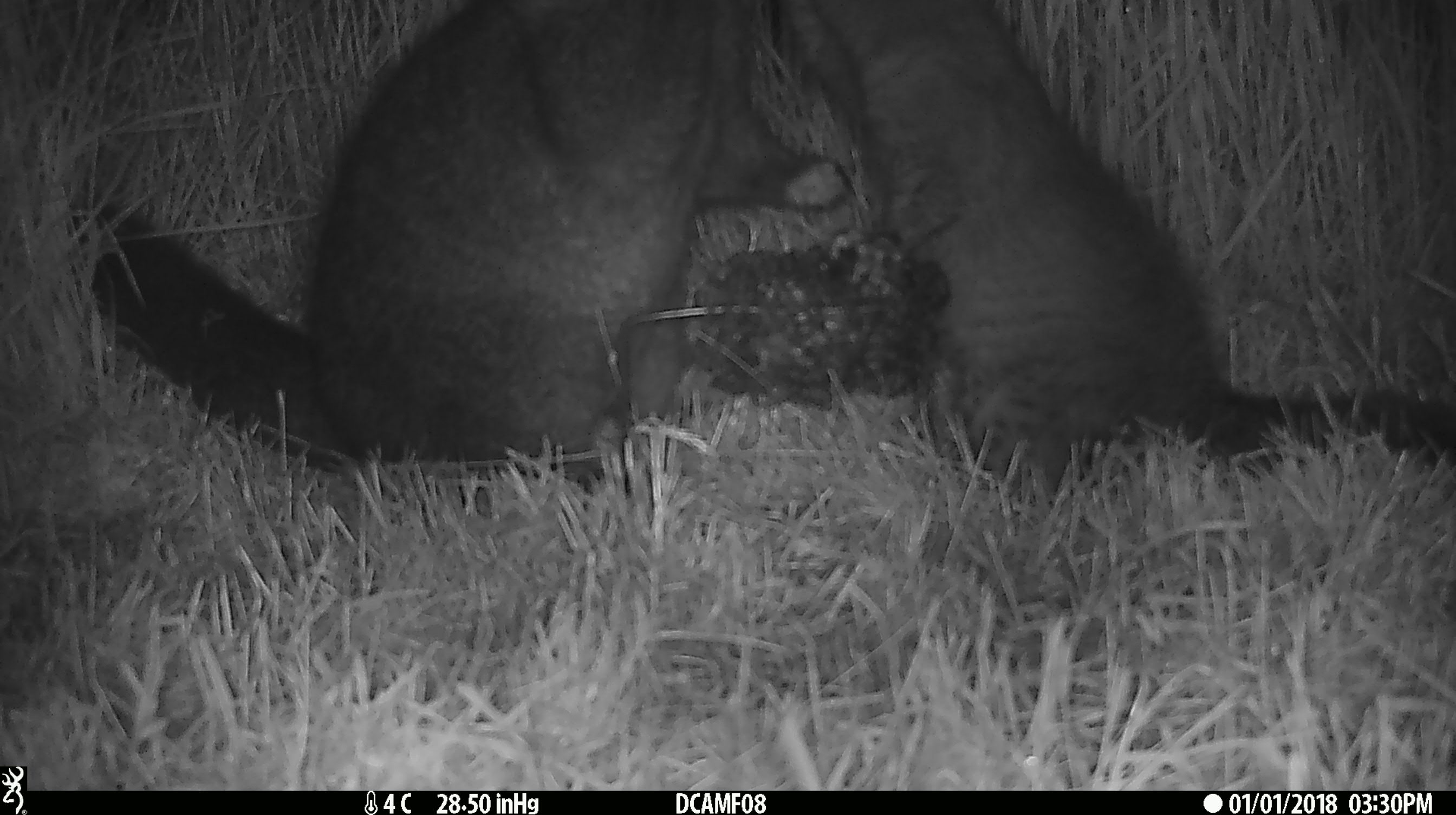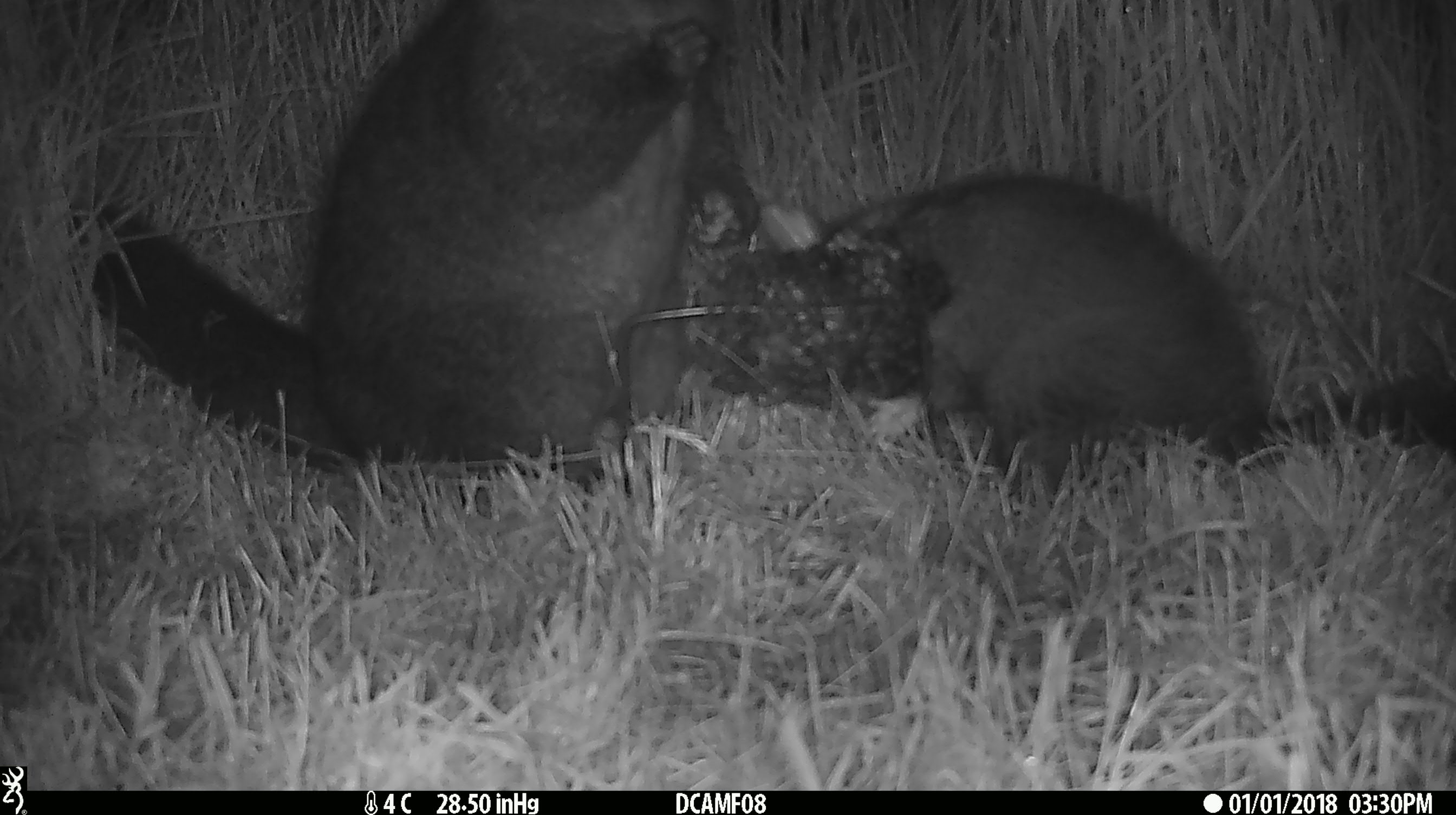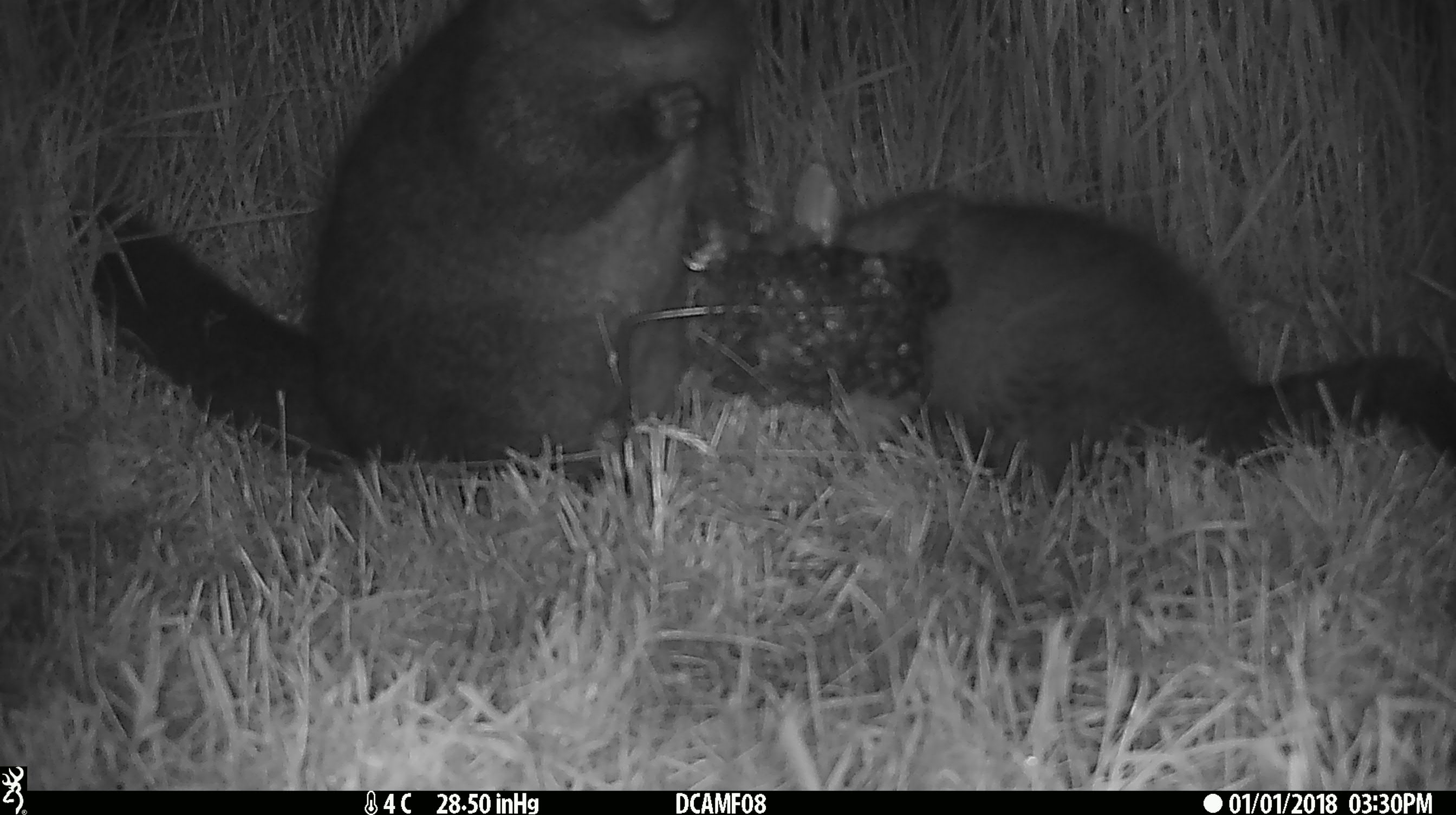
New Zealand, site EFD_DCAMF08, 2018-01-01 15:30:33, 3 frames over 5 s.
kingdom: Animalia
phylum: Chordata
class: Mammalia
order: Diprotodontia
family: Phalangeridae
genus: Trichosurus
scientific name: Trichosurus vulpecula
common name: common brushtail possum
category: possum